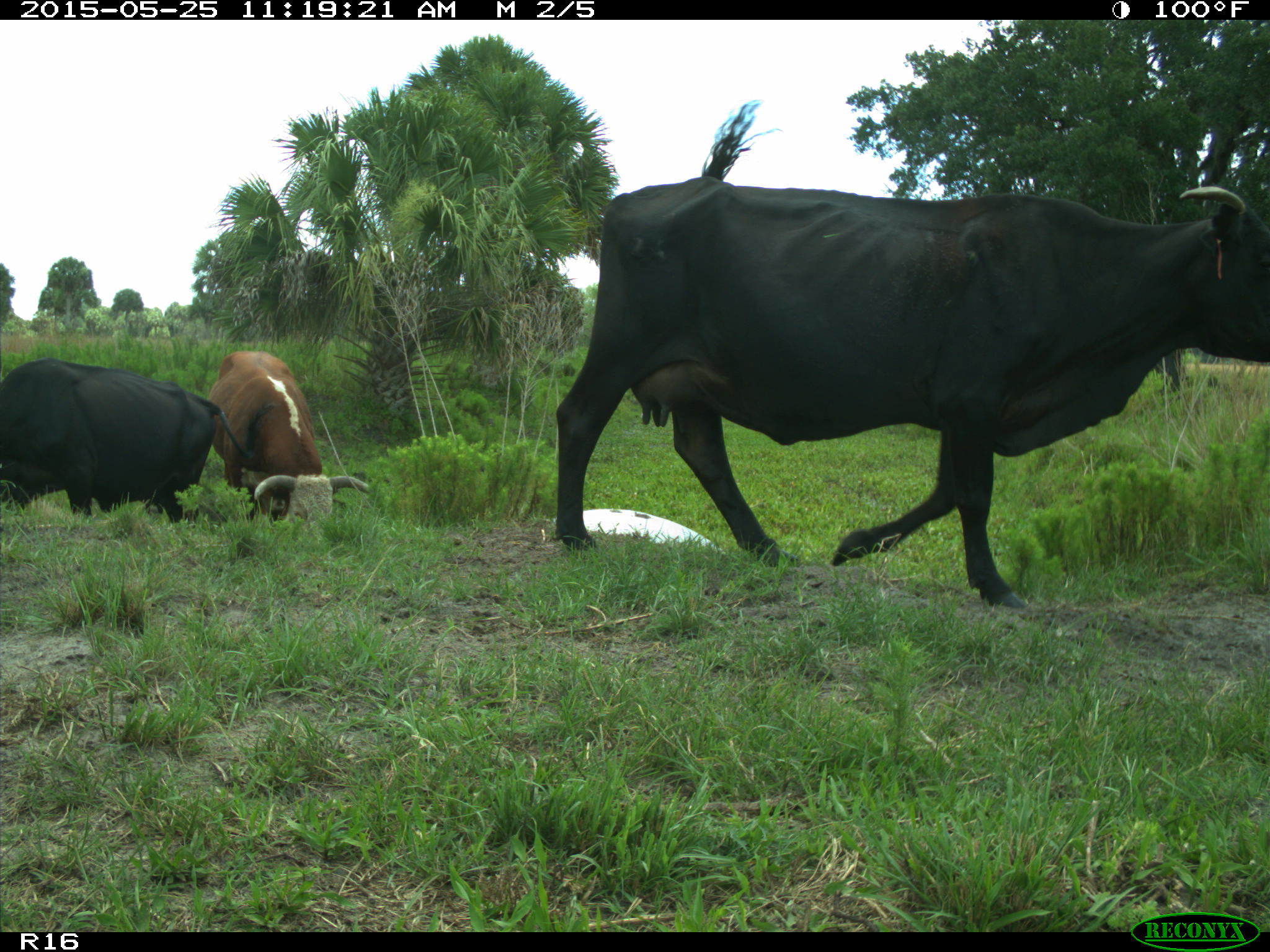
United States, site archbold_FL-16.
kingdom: Animalia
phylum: Chordata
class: Mammalia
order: Artiodactyla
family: Bovidae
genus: Bos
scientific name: Bos taurus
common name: domestic cow